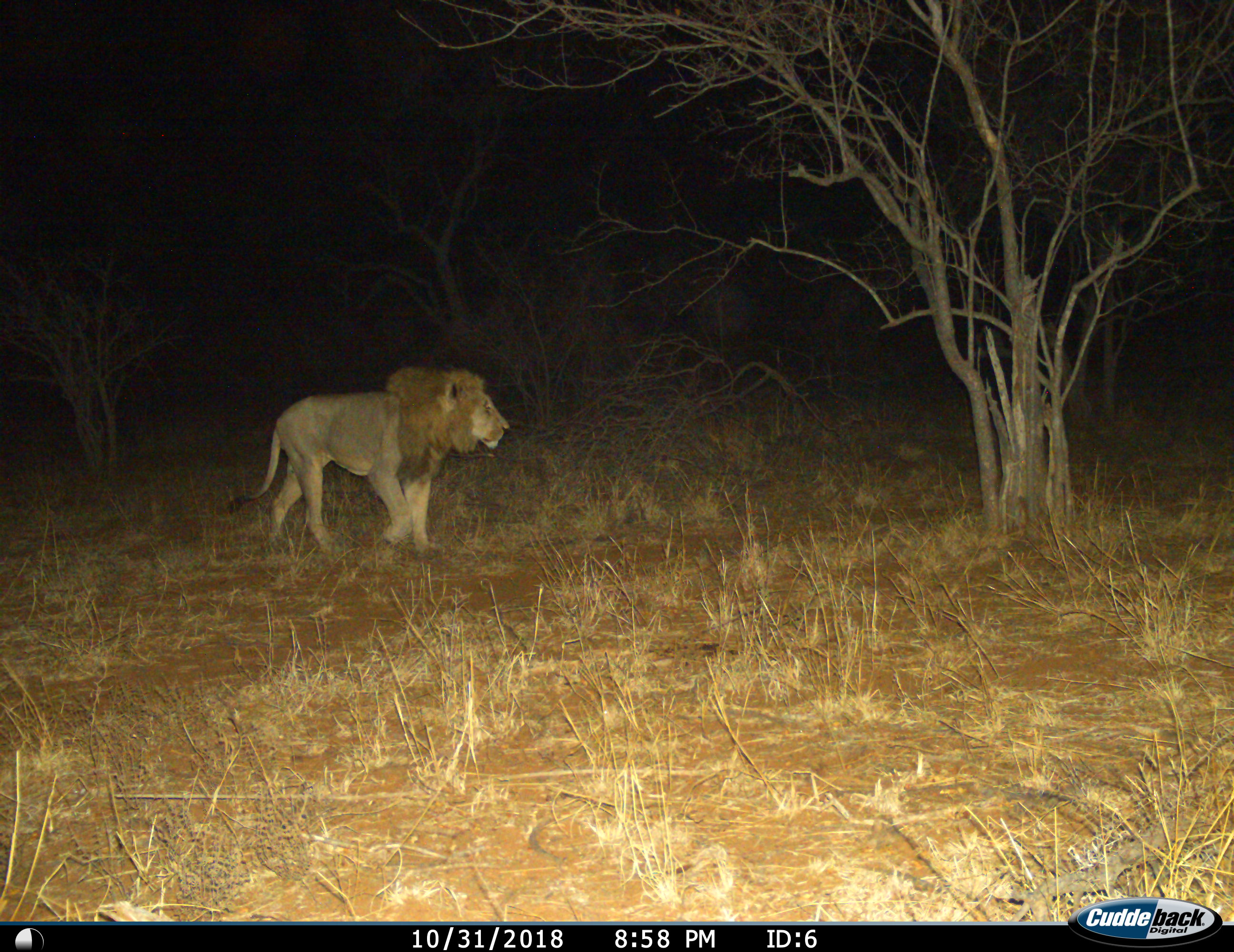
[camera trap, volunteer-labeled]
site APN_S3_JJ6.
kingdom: Animalia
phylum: Chordata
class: Mammalia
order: Carnivora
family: Felidae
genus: Panthera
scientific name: Panthera leo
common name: lion male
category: lionmale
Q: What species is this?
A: Lionmale (lion male) (Panthera leo).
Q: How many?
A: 1.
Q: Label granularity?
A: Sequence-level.